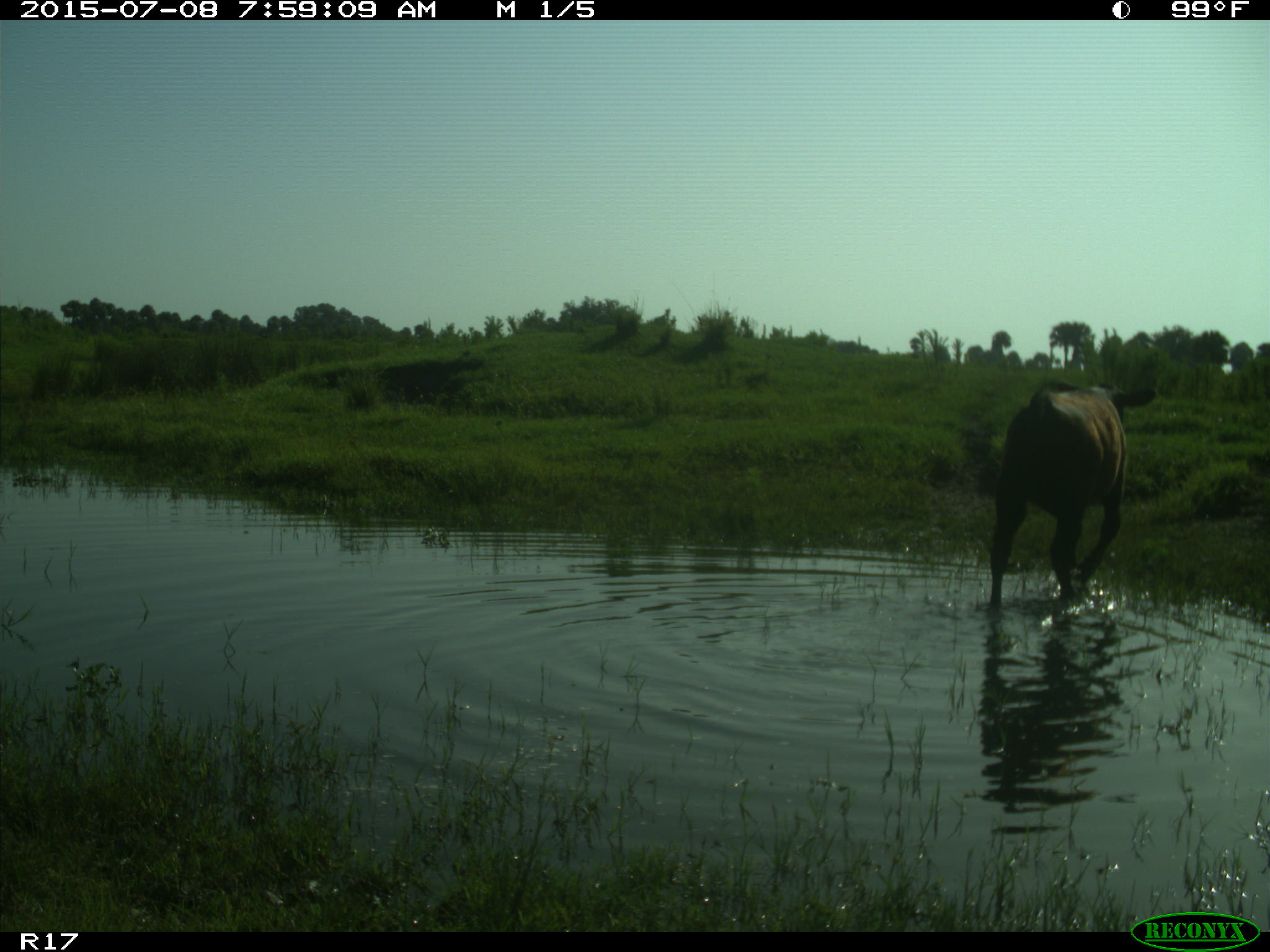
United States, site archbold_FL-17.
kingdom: Animalia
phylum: Chordata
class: Mammalia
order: Artiodactyla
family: Bovidae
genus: Bos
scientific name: Bos taurus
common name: domestic cow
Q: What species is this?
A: Bos taurus (domestic cow).